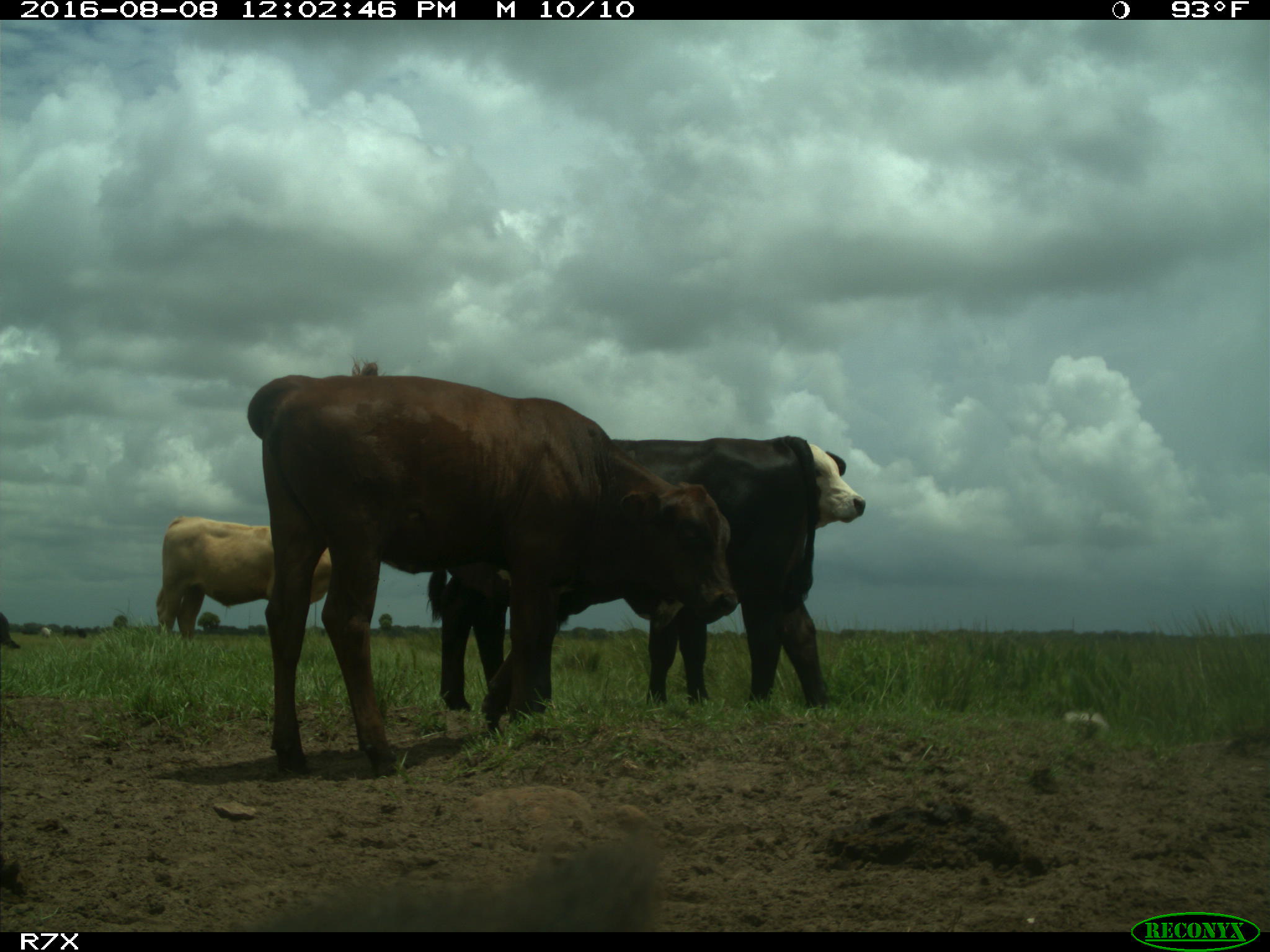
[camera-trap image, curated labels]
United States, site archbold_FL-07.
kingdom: Animalia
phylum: Chordata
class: Mammalia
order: Artiodactyla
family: Bovidae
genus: Bos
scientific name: Bos taurus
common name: domestic cow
Bos taurus (domestic cow).